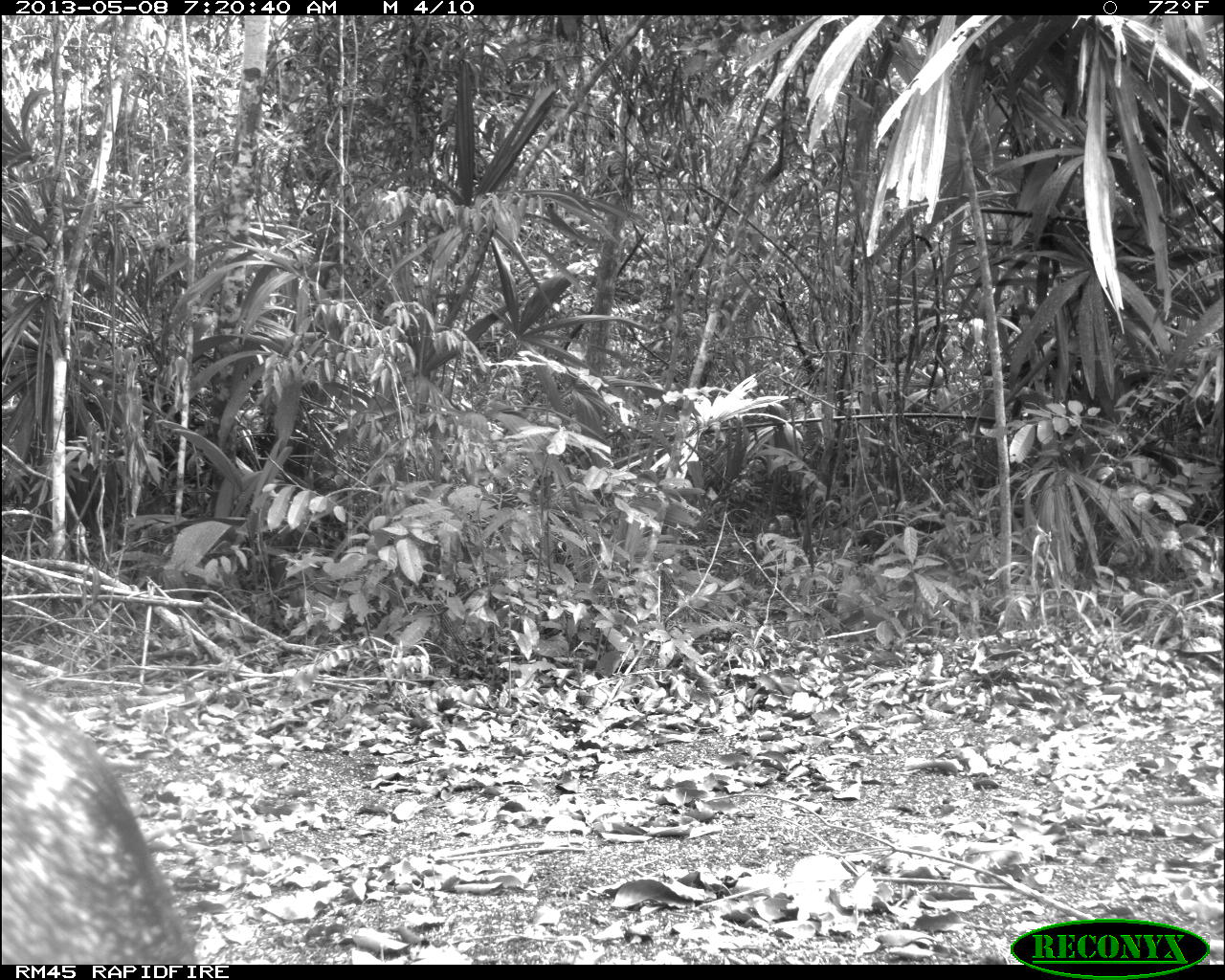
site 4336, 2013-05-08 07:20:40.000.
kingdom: Animalia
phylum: Chordata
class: Mammalia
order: Artiodactyla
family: Tayassuidae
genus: Pecari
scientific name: Pecari tajacu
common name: collared peccary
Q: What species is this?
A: Pecari tajacu (collared peccary).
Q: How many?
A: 5.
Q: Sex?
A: Female.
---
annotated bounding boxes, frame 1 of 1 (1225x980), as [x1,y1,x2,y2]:
pecari tajacu: [0,669,198,964]